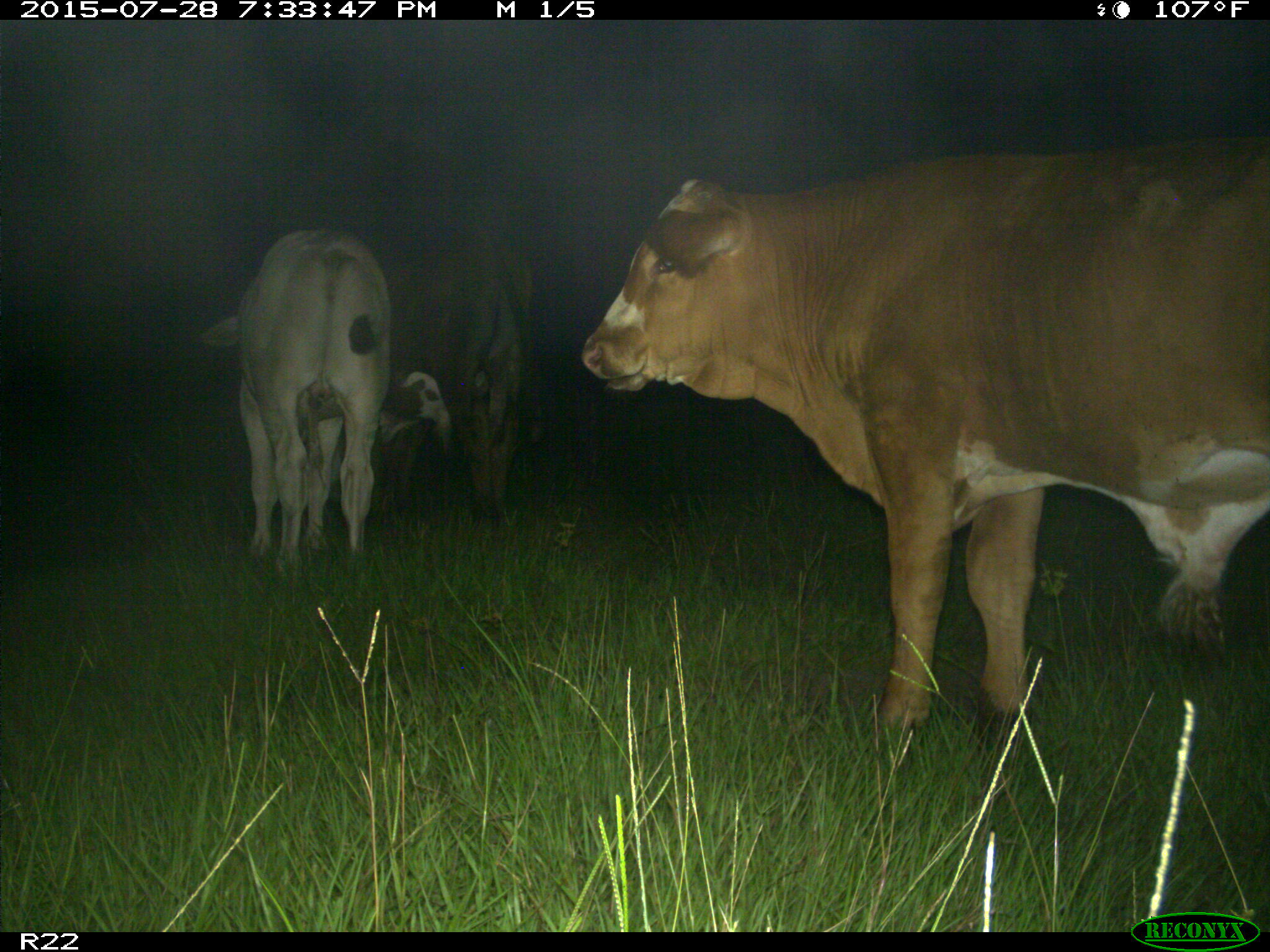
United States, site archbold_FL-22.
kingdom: Animalia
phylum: Chordata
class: Mammalia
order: Artiodactyla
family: Bovidae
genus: Bos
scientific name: Bos taurus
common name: domestic cow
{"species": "Bos taurus (domestic cow)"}